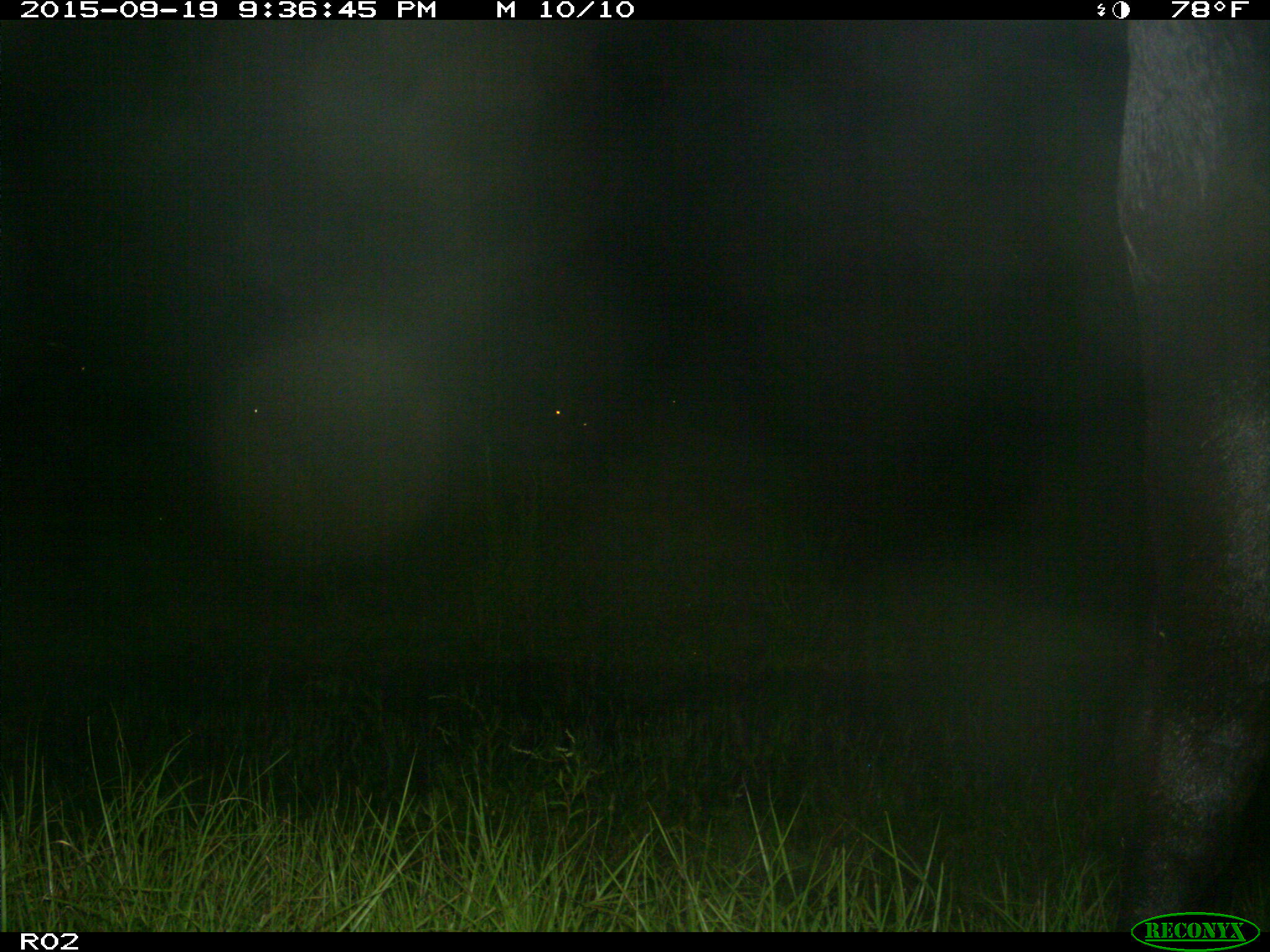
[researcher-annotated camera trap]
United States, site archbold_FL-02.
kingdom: Animalia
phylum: Chordata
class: Mammalia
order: Artiodactyla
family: Bovidae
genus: Bos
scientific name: Bos taurus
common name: domestic cow